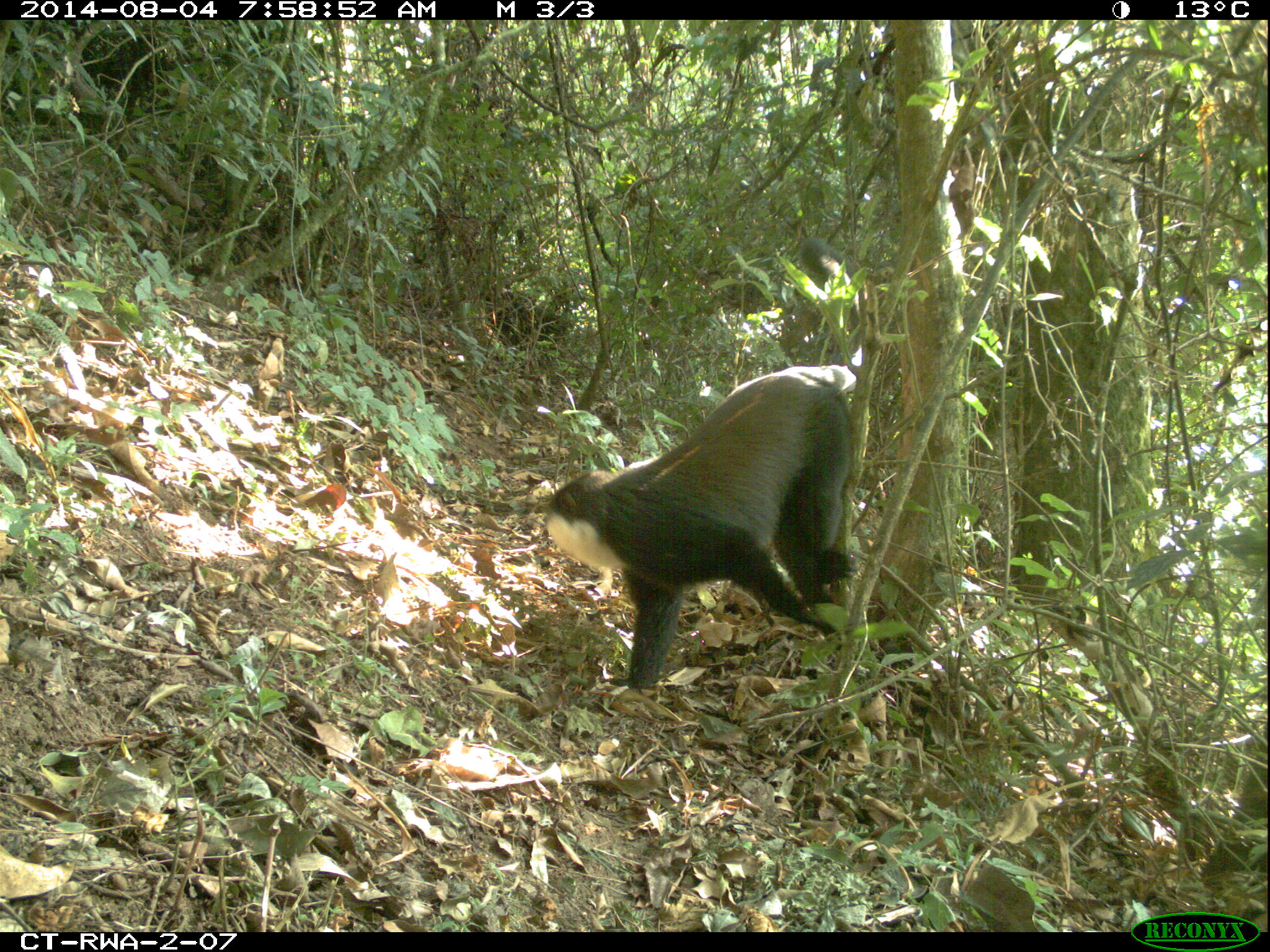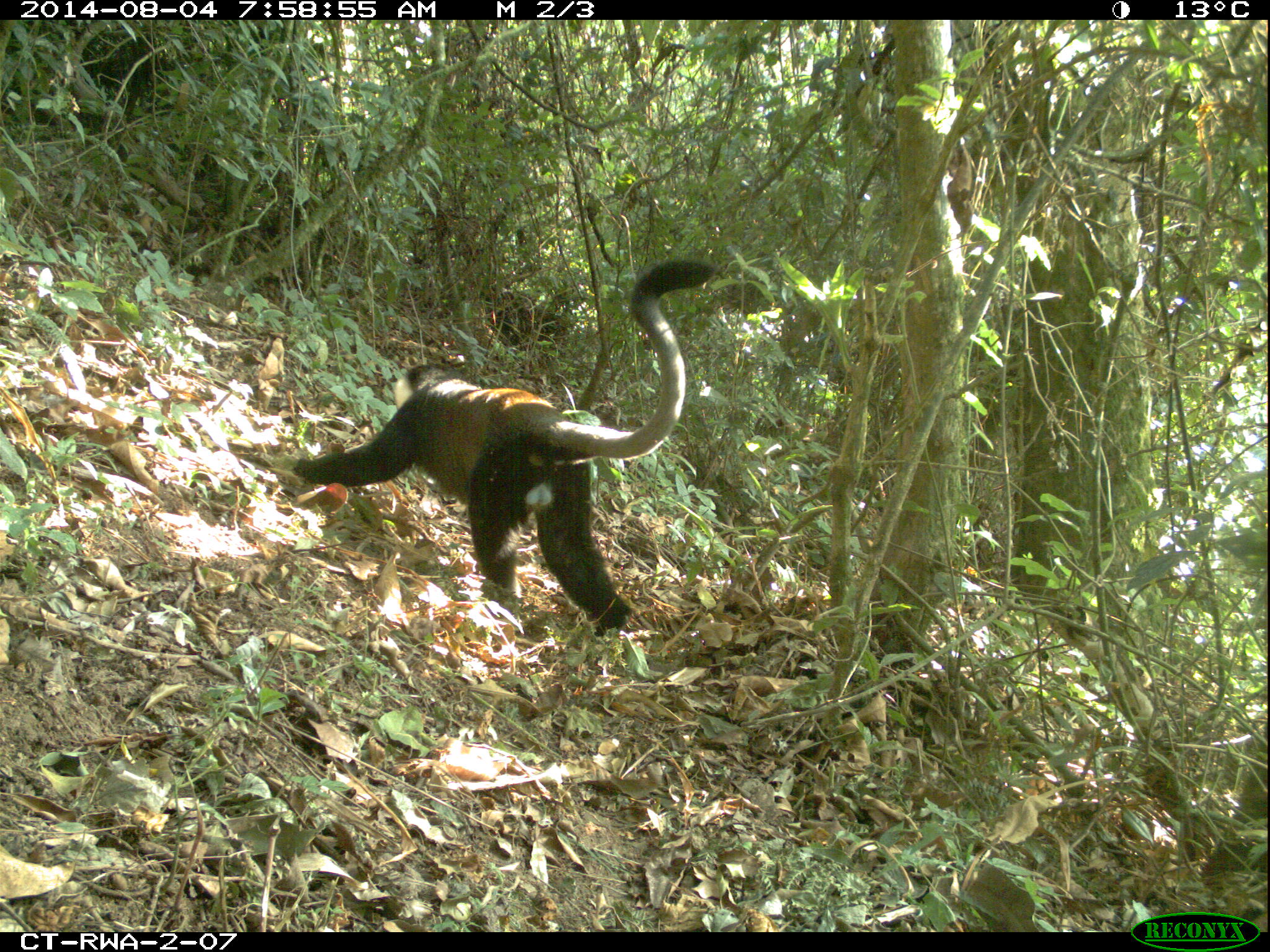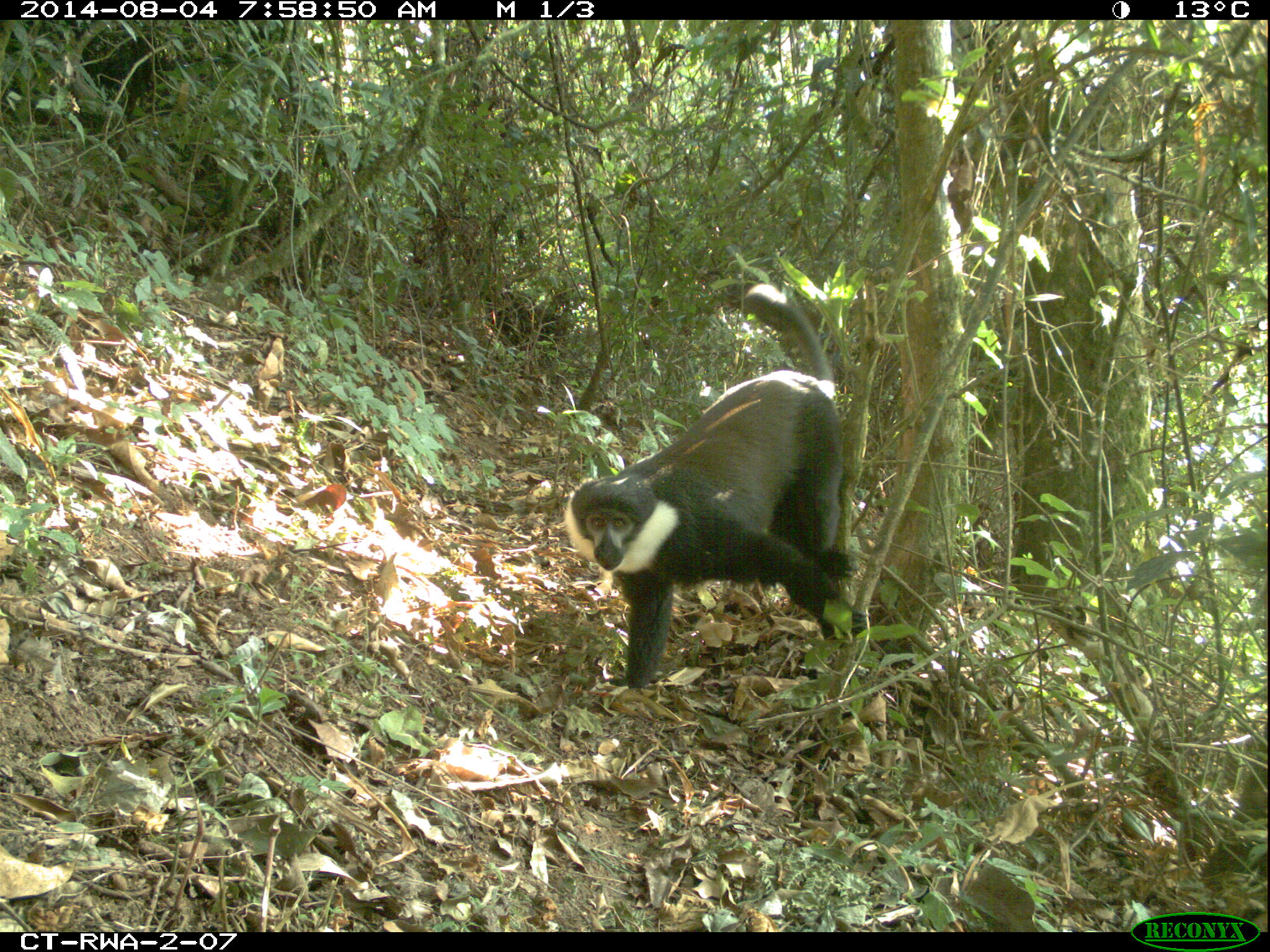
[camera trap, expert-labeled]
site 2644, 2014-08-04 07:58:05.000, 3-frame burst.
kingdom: Animalia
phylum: Chordata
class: Mammalia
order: Primates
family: Cercopithecidae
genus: Allochrocebus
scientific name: Allochrocebus lhoesti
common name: l'hoest's monkey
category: cercopithecus lhoesti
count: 1